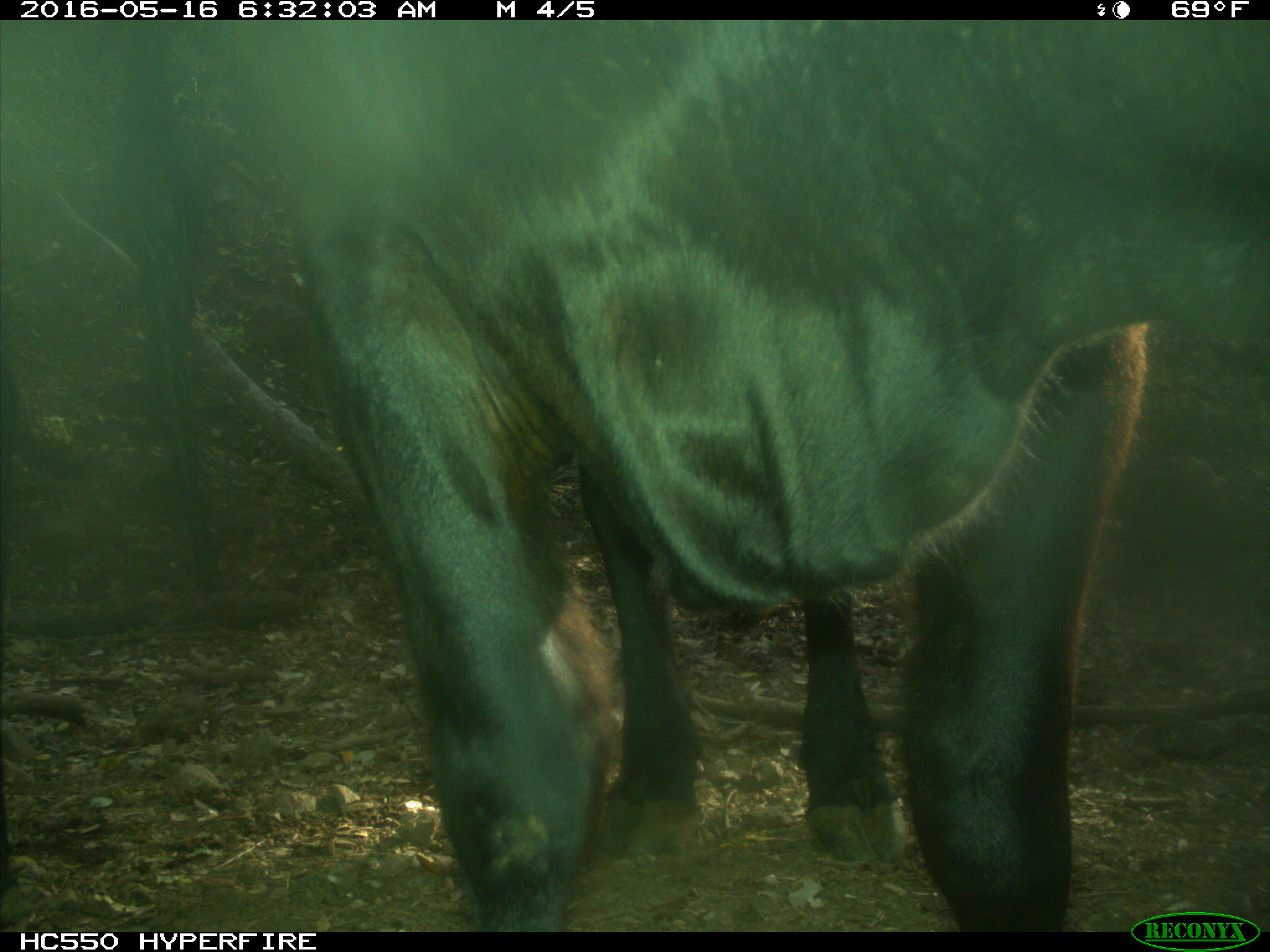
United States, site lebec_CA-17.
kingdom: Animalia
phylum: Chordata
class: Mammalia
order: Artiodactyla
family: Bovidae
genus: Bos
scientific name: Bos taurus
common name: domestic cow